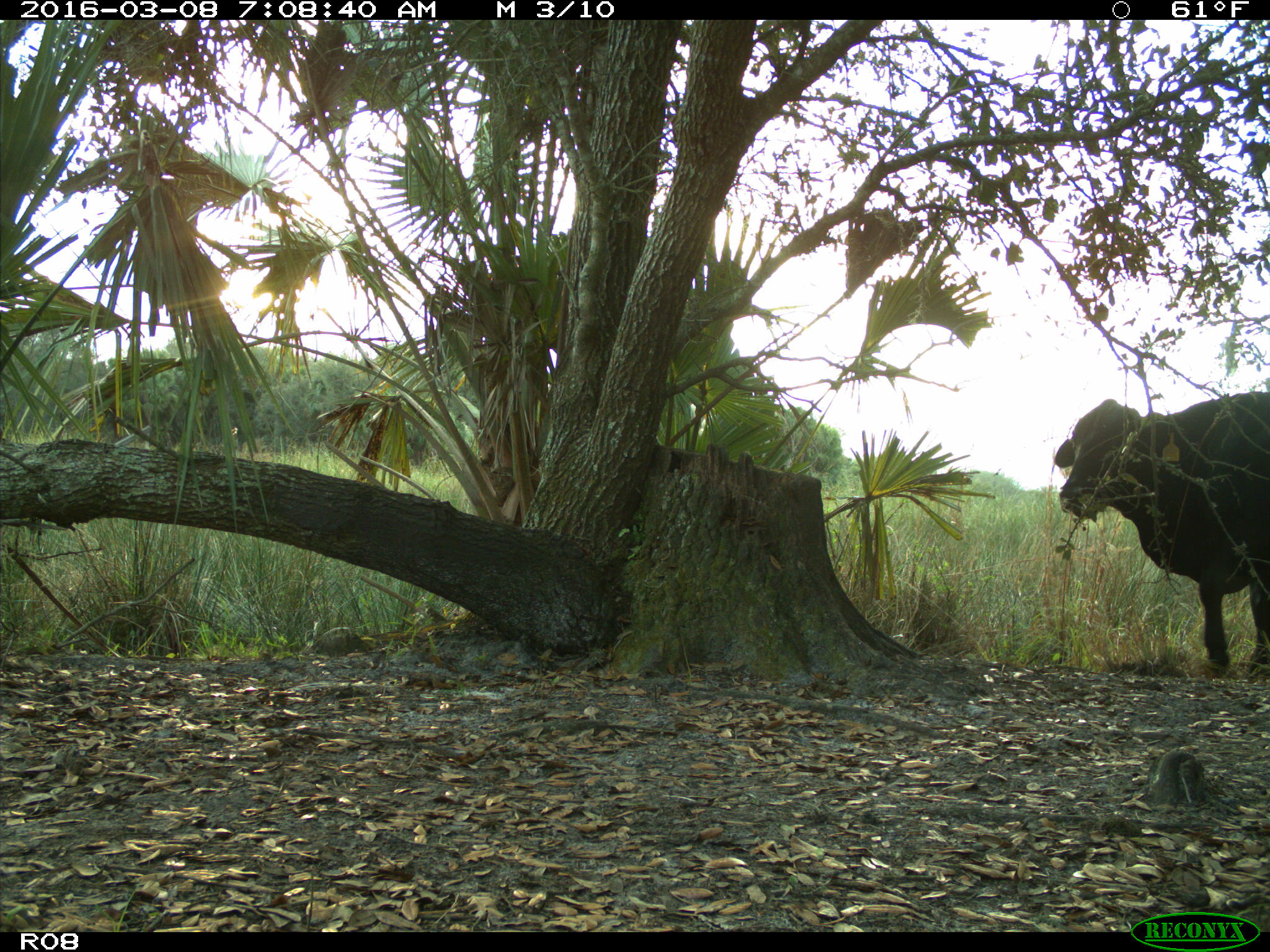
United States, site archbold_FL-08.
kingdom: Animalia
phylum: Chordata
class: Mammalia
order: Artiodactyla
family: Bovidae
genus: Bos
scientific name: Bos taurus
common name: domestic cow